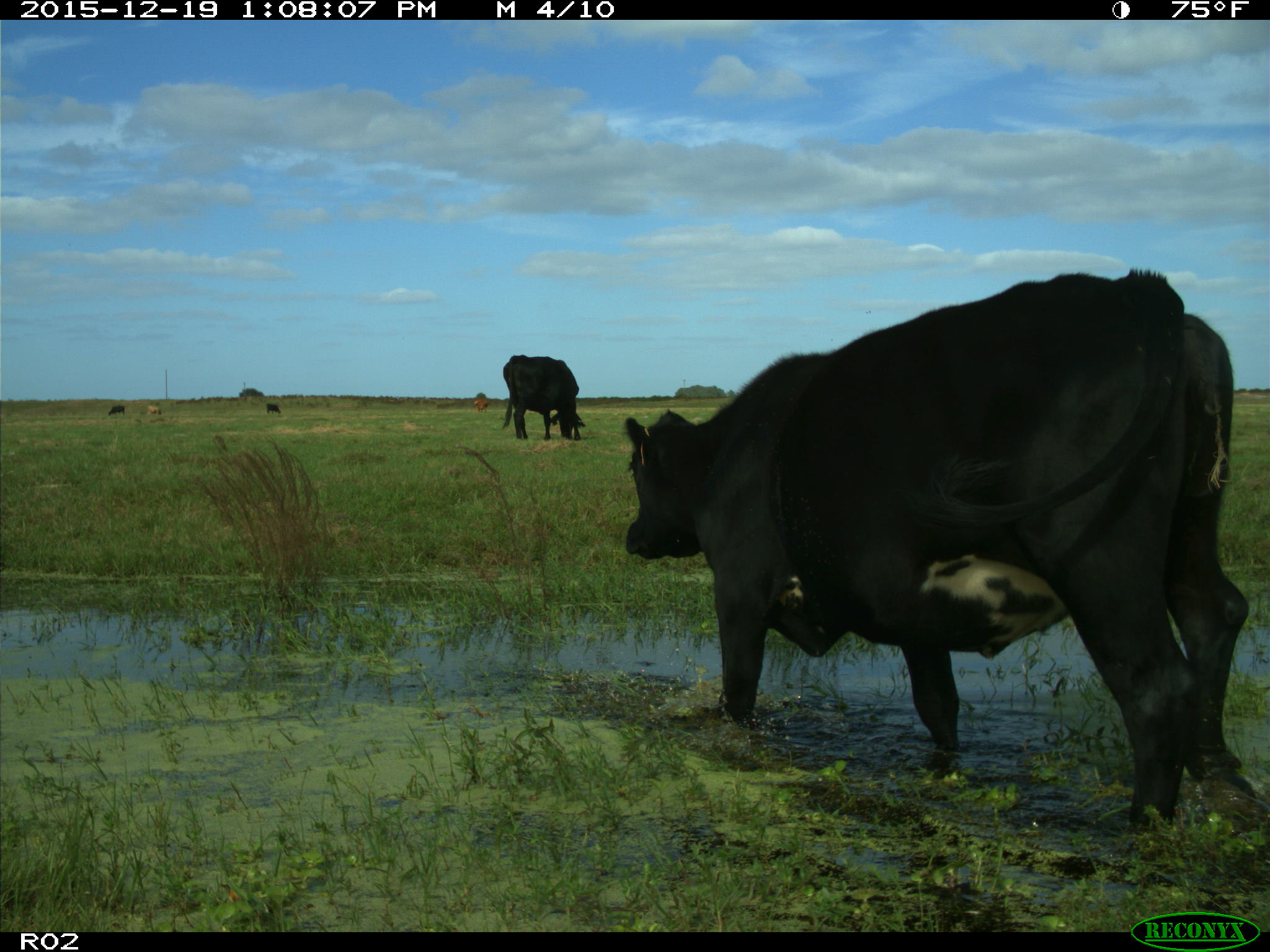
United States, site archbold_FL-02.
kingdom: Animalia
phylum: Chordata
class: Mammalia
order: Artiodactyla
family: Bovidae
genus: Bos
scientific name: Bos taurus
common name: domestic cow